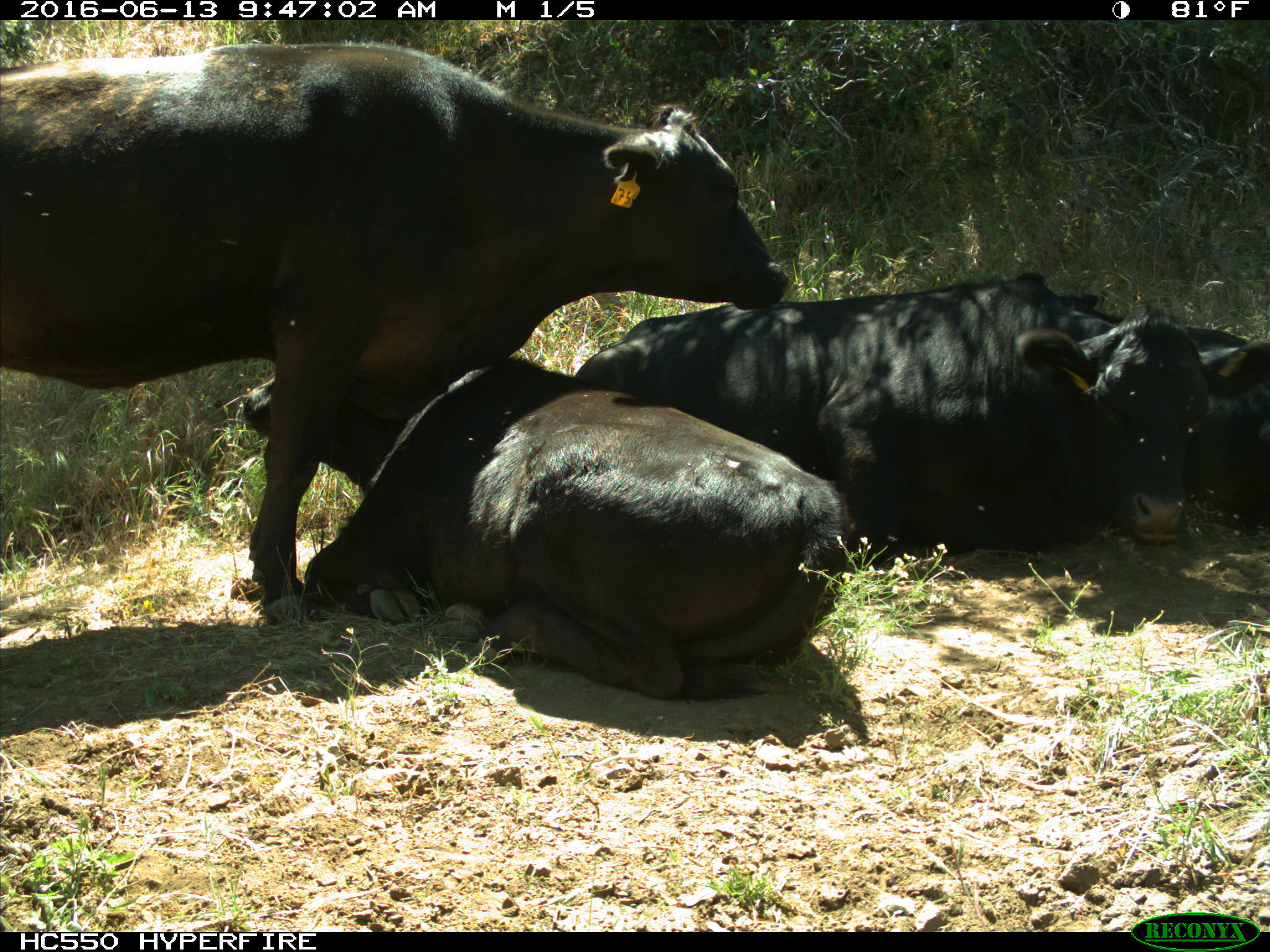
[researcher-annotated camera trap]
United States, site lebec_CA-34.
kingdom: Animalia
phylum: Chordata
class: Mammalia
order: Artiodactyla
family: Bovidae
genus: Bos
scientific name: Bos taurus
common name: domestic cow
Bos taurus (domestic cow).